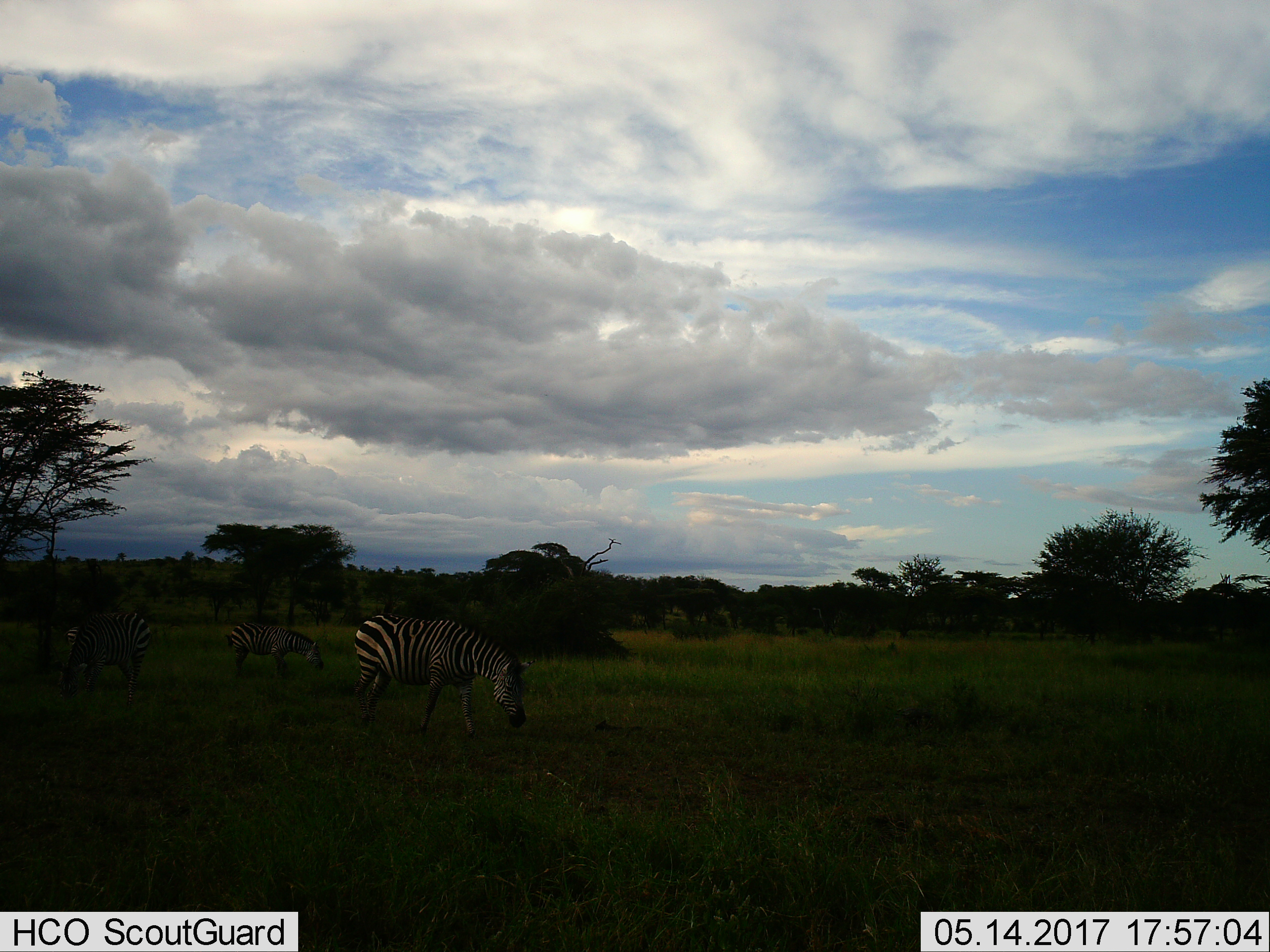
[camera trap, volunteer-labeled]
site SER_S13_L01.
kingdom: Animalia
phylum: Chordata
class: Mammalia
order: Perissodactyla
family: Equidae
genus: Equus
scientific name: Equus quagga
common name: plains zebra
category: zebraplains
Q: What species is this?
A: Zebraplains (plains zebra) (Equus quagga).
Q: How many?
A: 3.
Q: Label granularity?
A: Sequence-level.